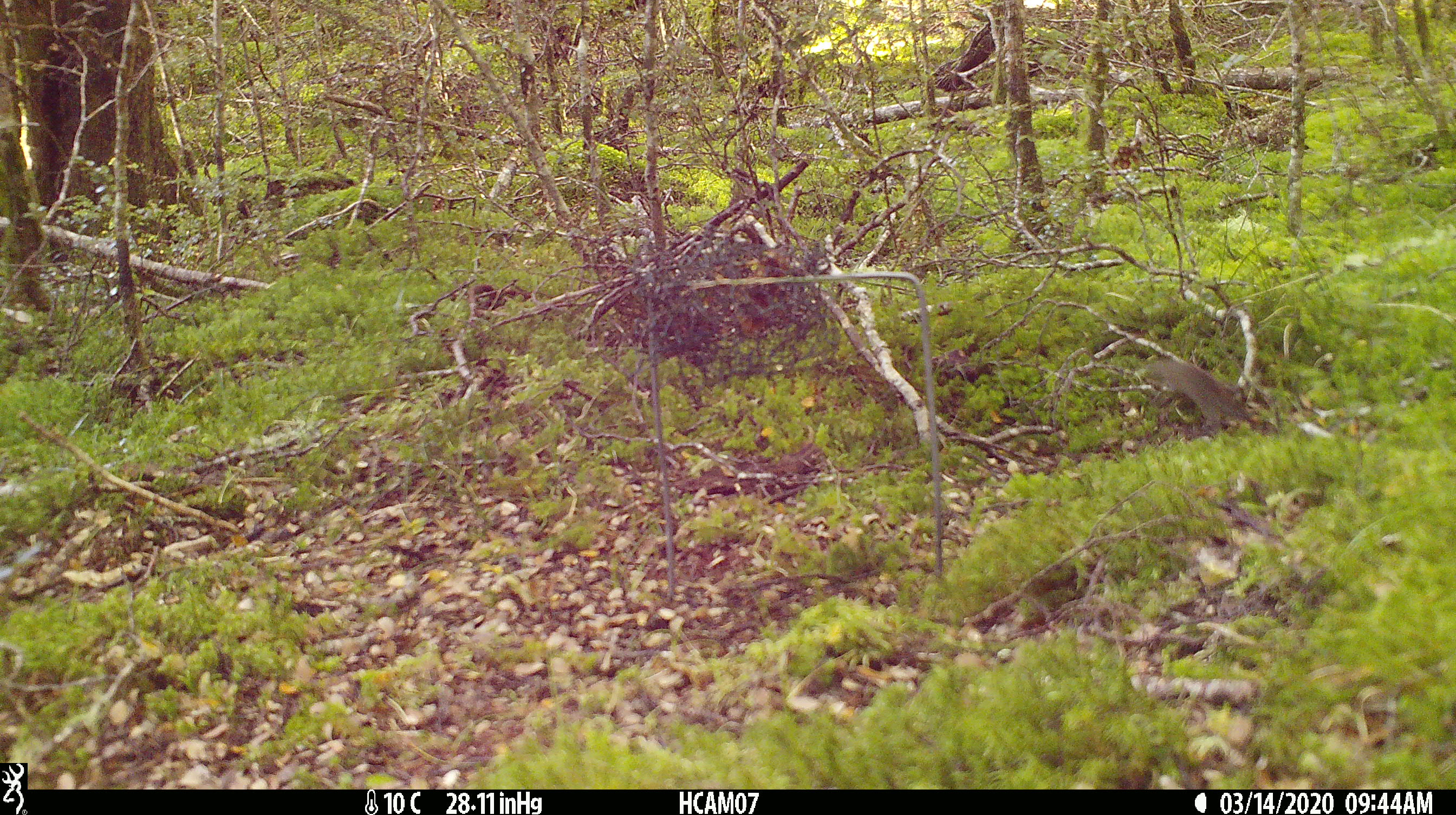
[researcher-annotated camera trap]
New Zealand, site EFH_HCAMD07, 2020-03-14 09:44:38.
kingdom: Animalia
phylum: Chordata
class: Mammalia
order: Rodentia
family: Muridae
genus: Mus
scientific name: Mus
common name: mouse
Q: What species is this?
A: Mouse (Mus).